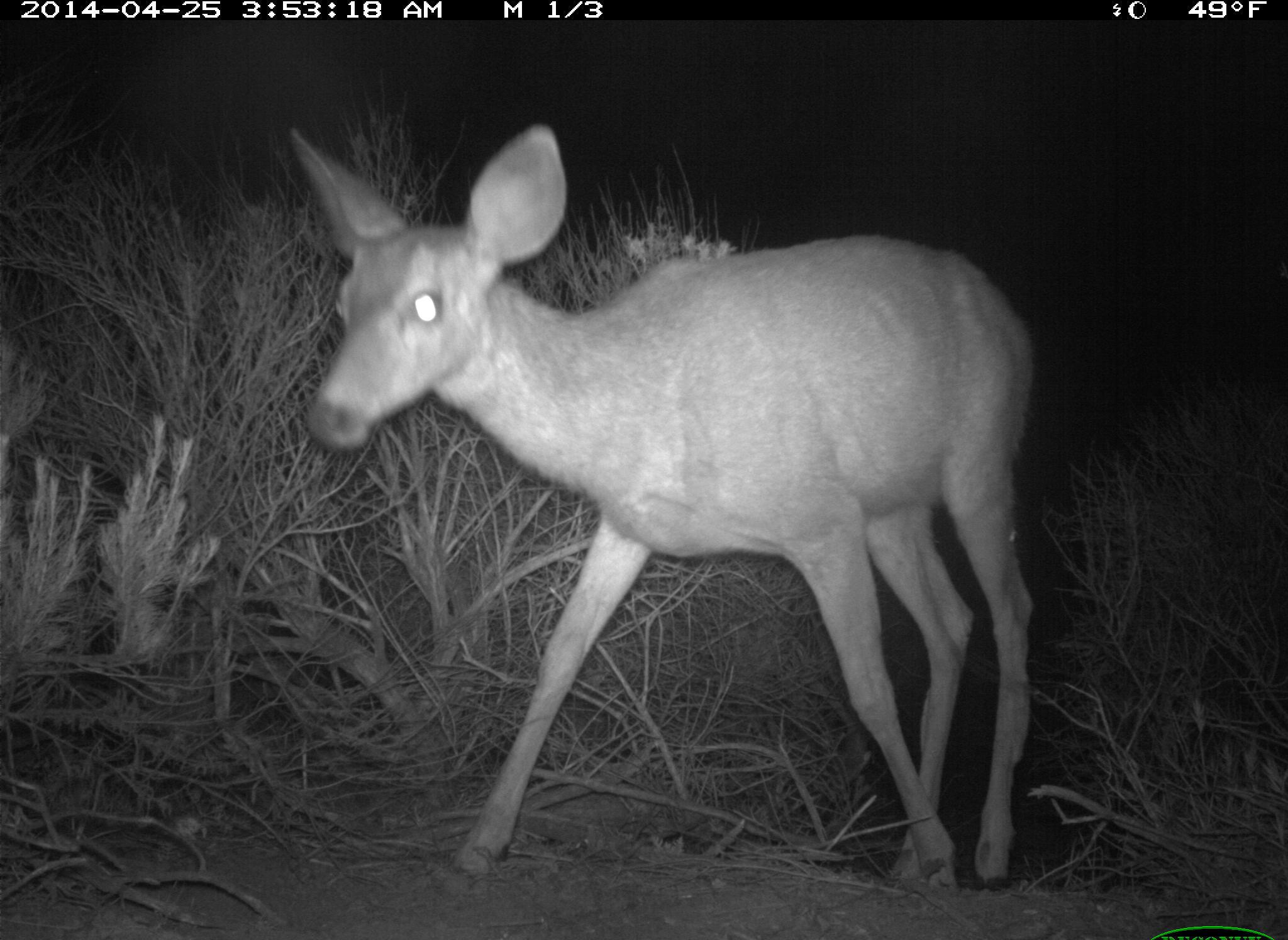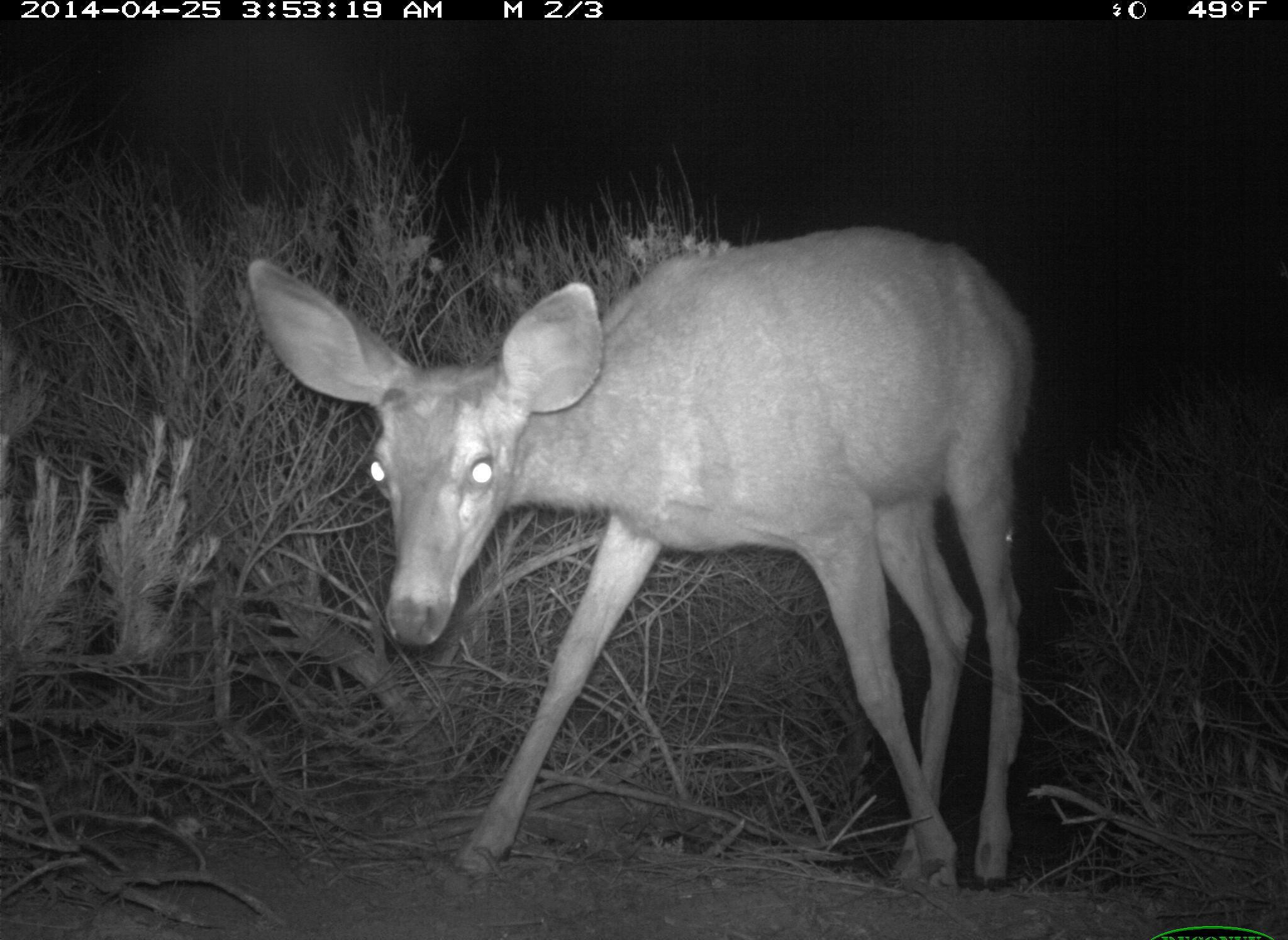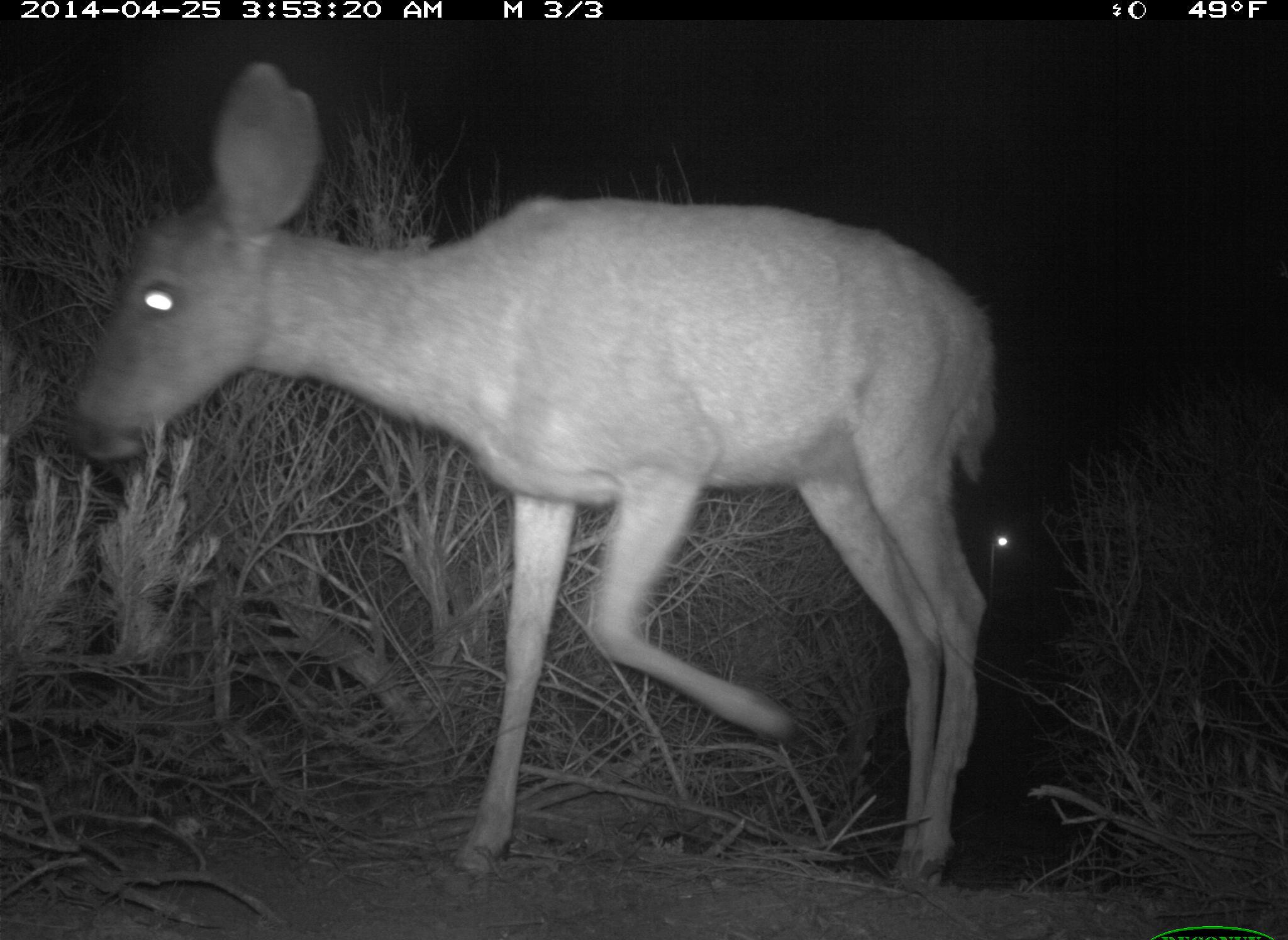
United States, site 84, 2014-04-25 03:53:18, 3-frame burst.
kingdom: Animalia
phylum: Chordata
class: Mammalia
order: Artiodactyla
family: Cervidae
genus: Odocoileus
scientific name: Odocoileus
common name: deer